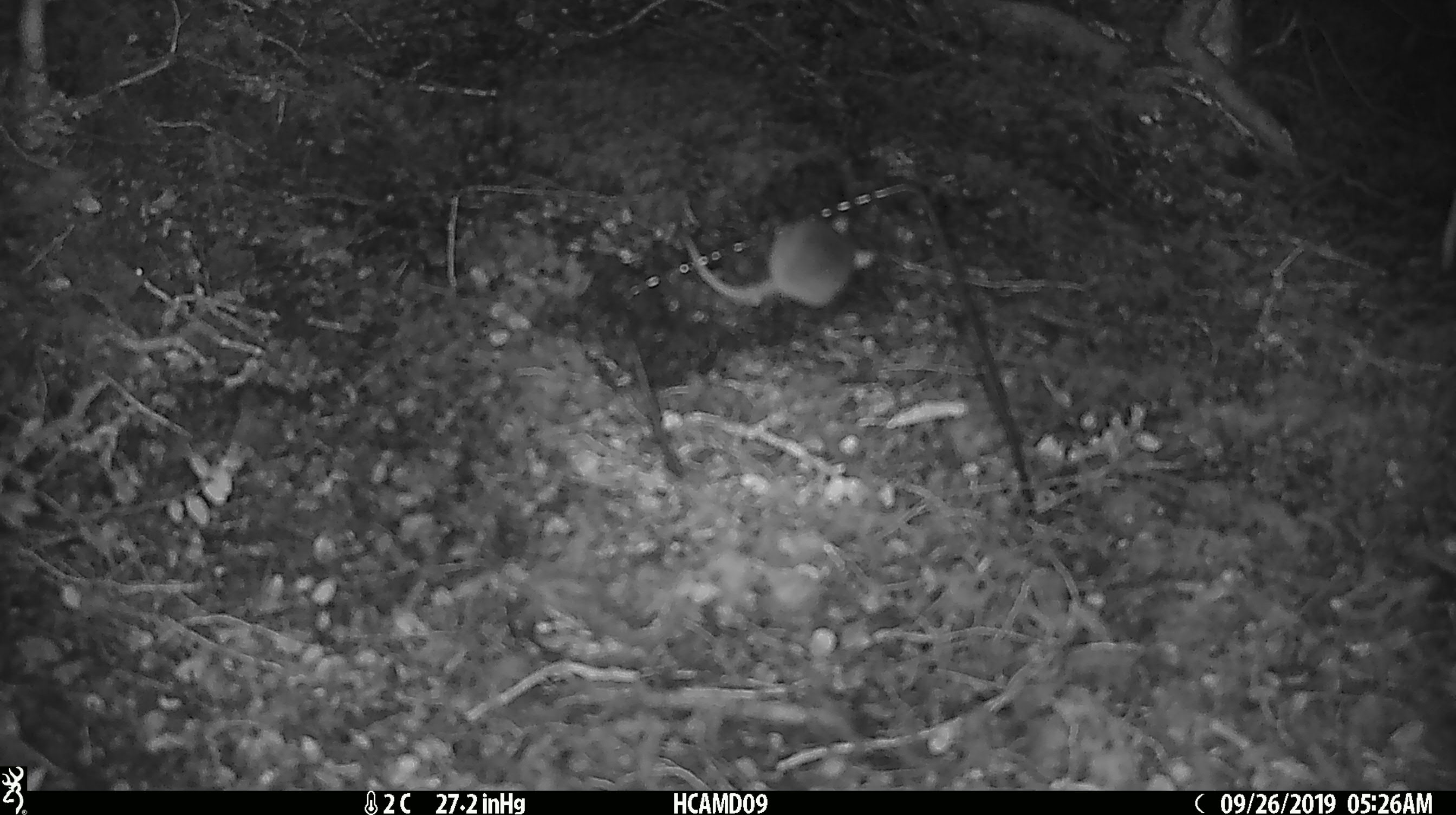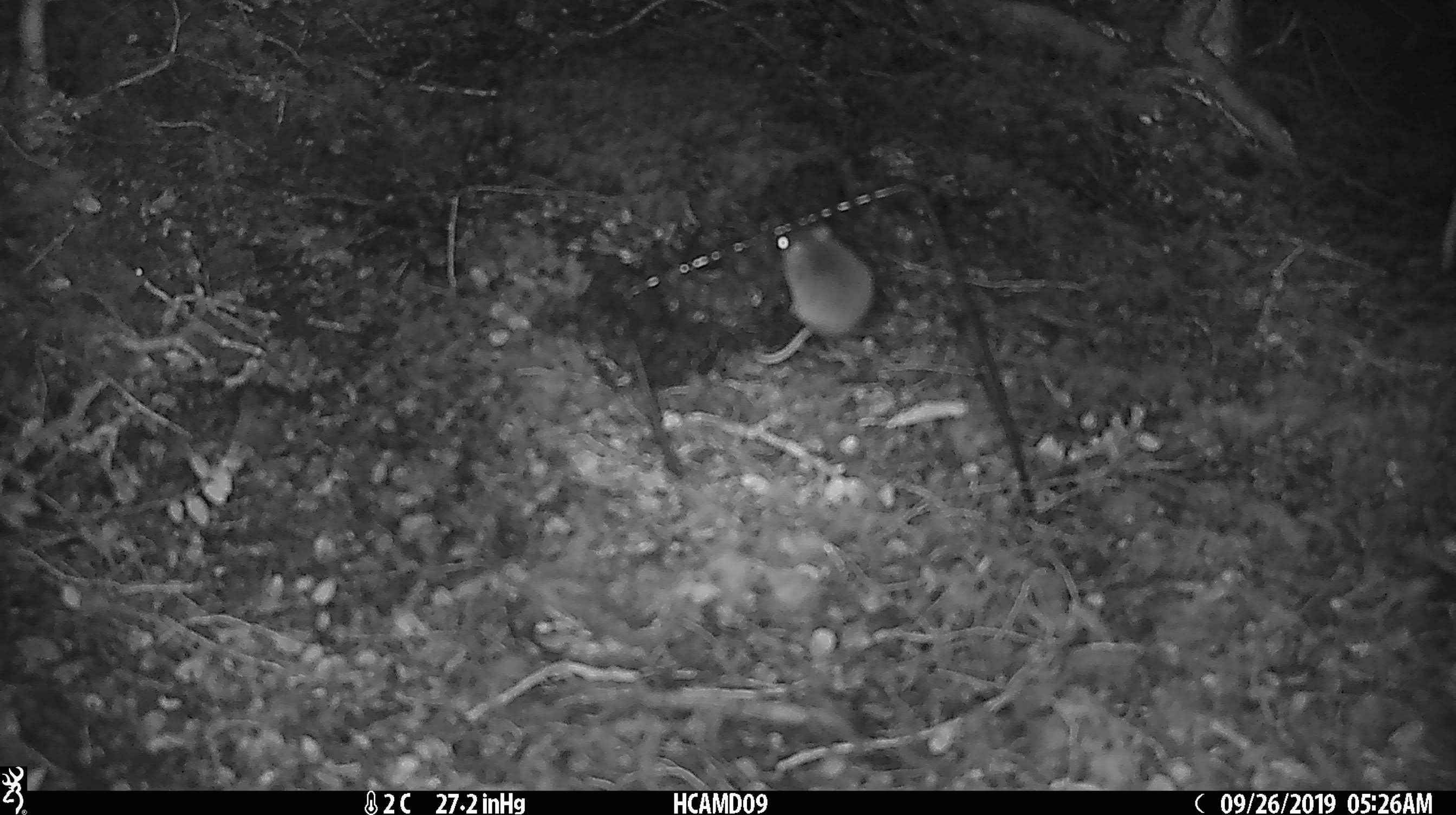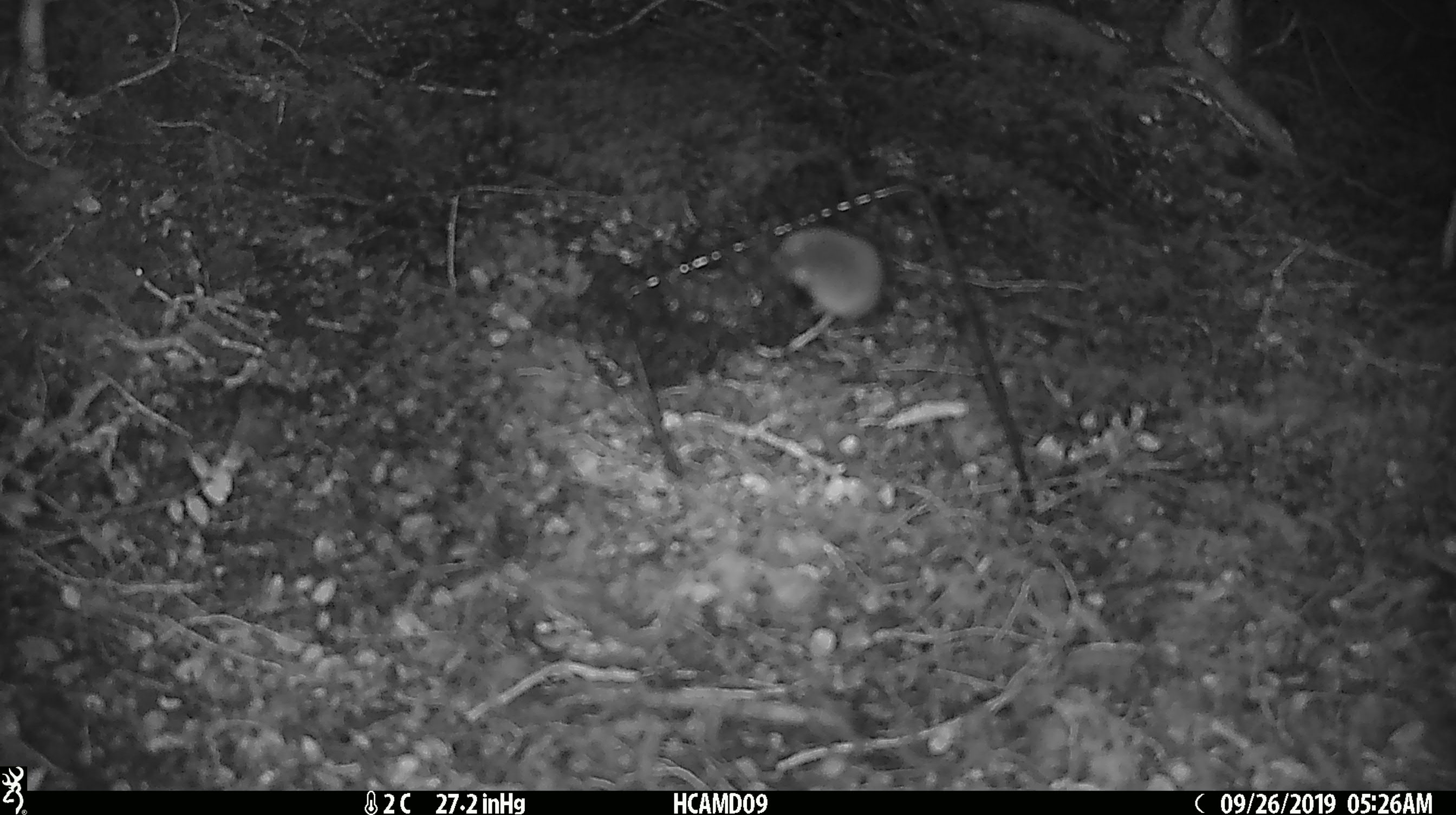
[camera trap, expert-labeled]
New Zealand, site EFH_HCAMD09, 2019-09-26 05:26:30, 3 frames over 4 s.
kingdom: Animalia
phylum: Chordata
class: Mammalia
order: Rodentia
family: Muridae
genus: Mus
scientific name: Mus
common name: mouse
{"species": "mouse (Mus)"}